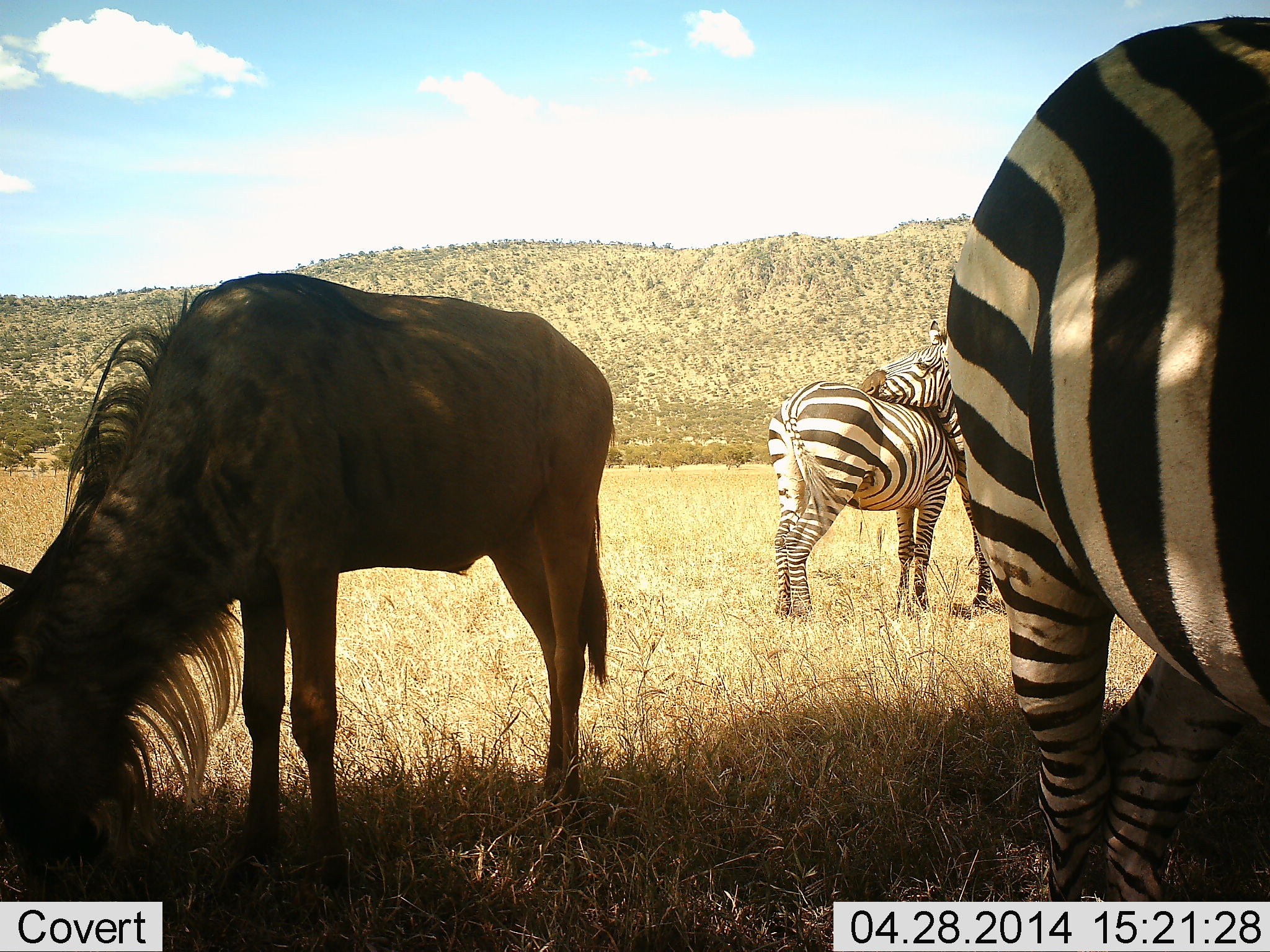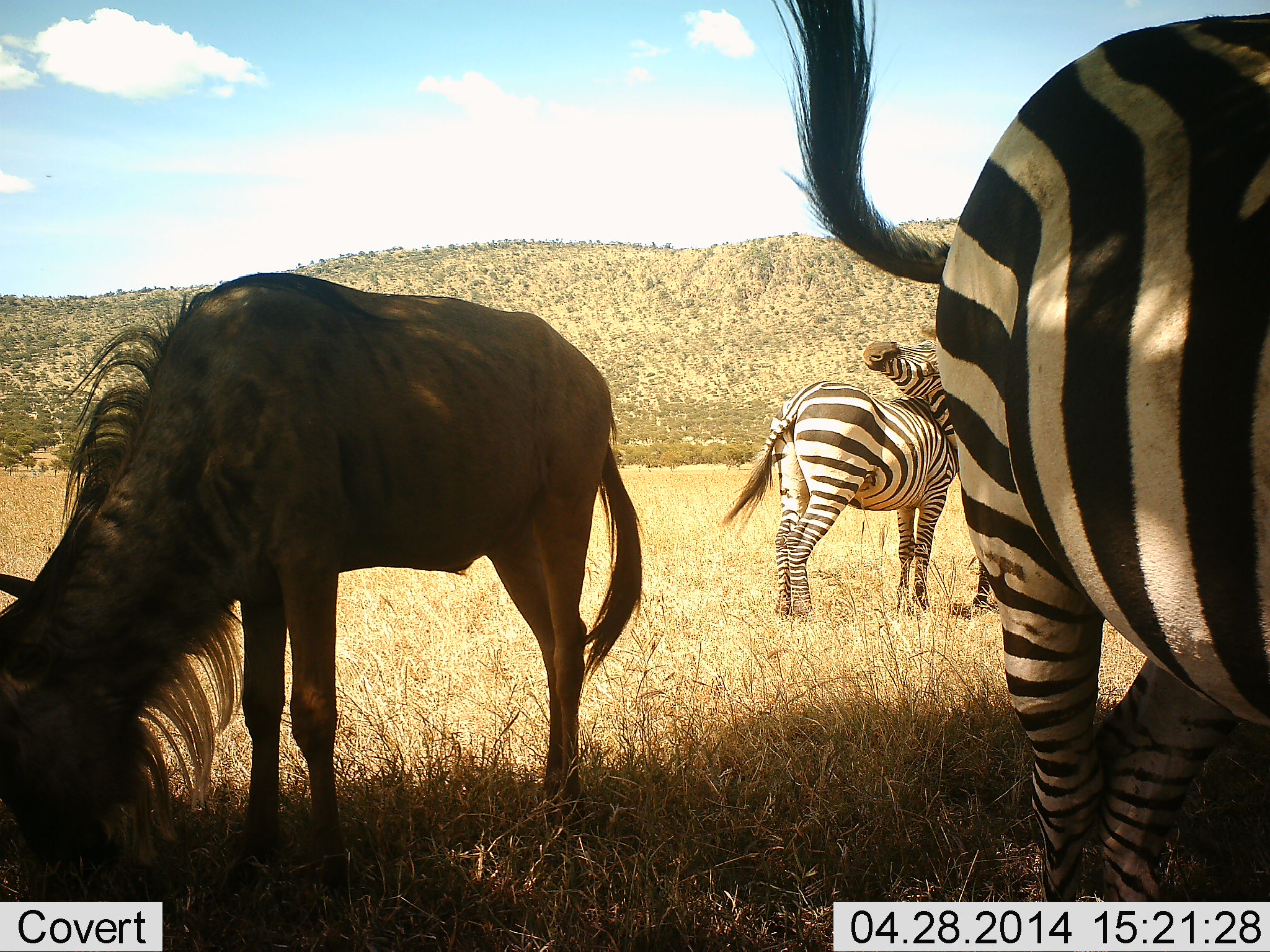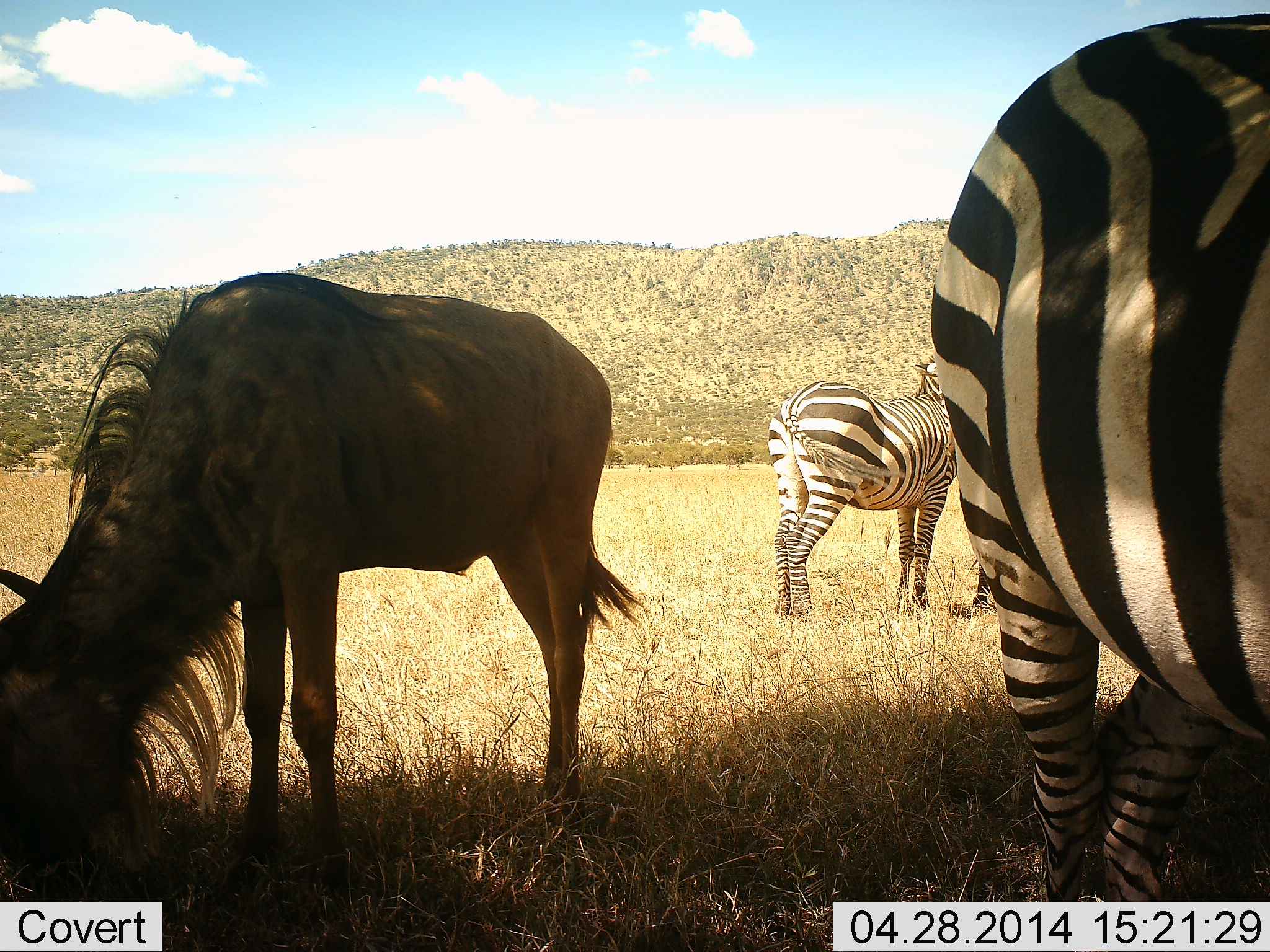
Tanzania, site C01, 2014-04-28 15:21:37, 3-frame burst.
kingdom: Animalia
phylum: Chordata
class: Mammalia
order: Artiodactyla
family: Bovidae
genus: Connochaetes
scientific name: Connochaetes taurinus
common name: blue wildebeest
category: wildebeest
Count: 1.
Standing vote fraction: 0%.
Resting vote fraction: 0%.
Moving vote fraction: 0%.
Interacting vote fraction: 0%.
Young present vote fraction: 0%.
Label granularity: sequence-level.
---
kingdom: Animalia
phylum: Chordata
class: Mammalia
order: Perissodactyla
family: Equidae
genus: Equus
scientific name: Equus quagga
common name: plains zebra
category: zebra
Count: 3.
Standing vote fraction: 70%.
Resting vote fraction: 10%.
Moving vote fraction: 0%.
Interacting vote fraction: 70%.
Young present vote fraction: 0%.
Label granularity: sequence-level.